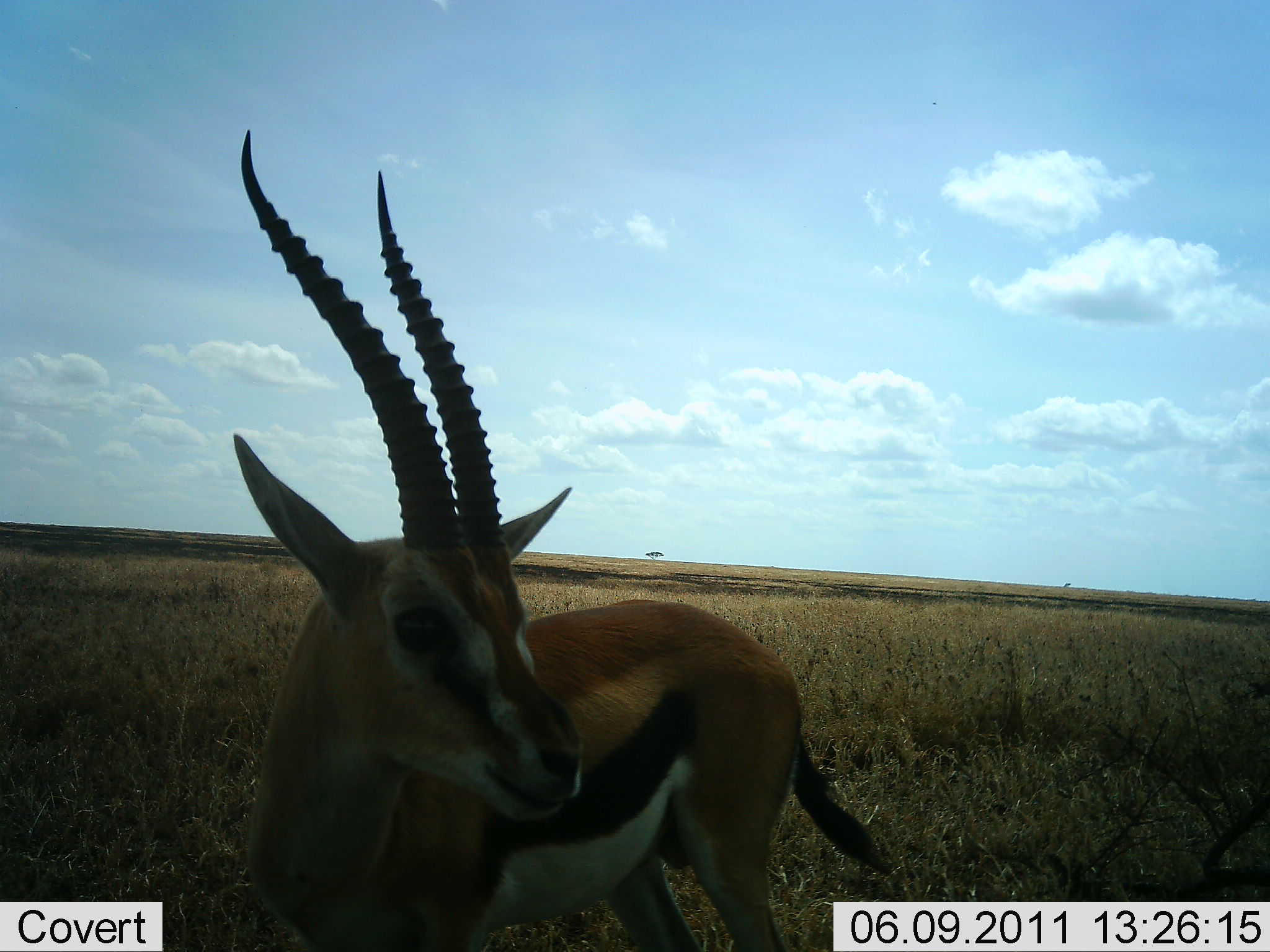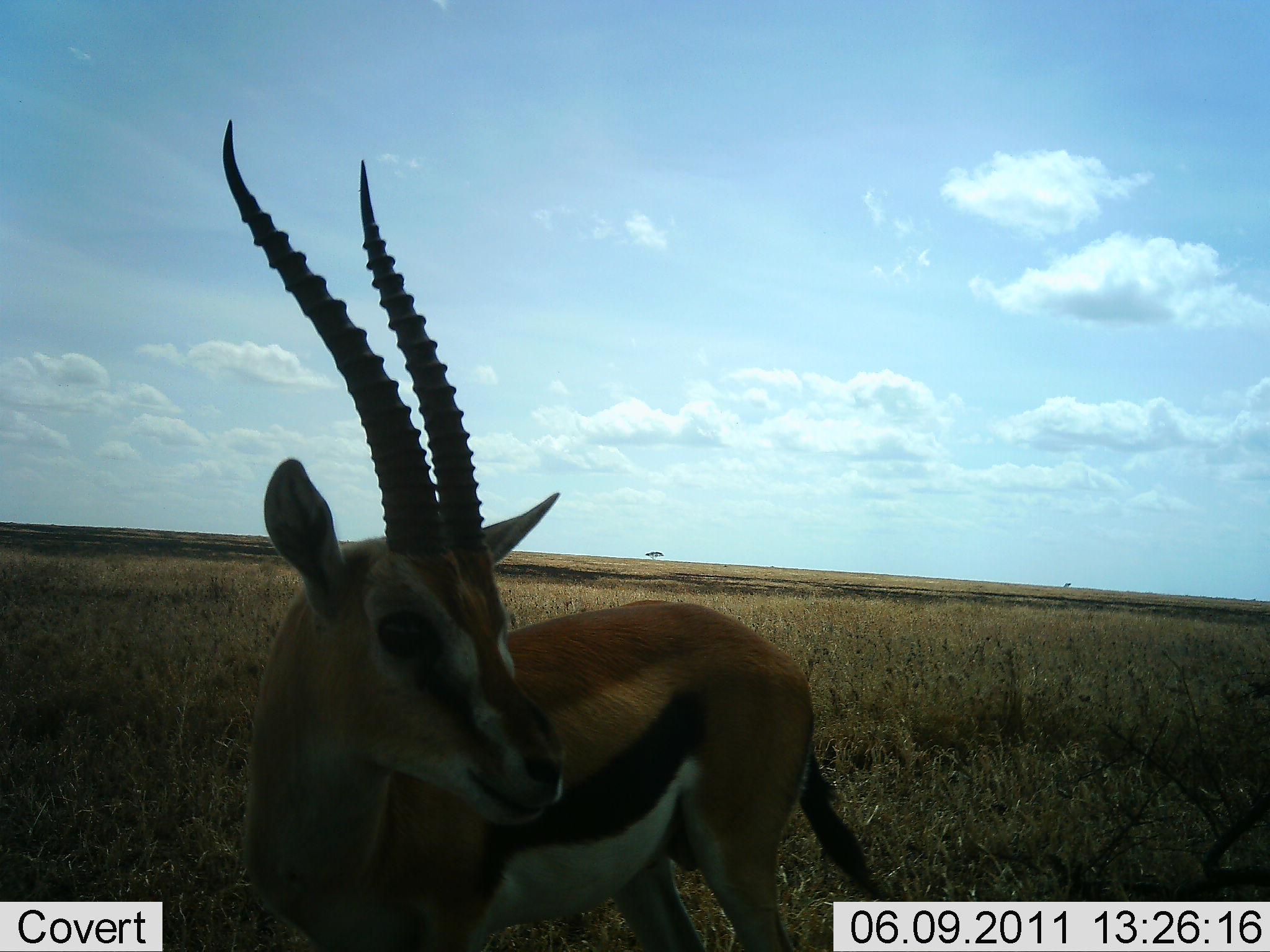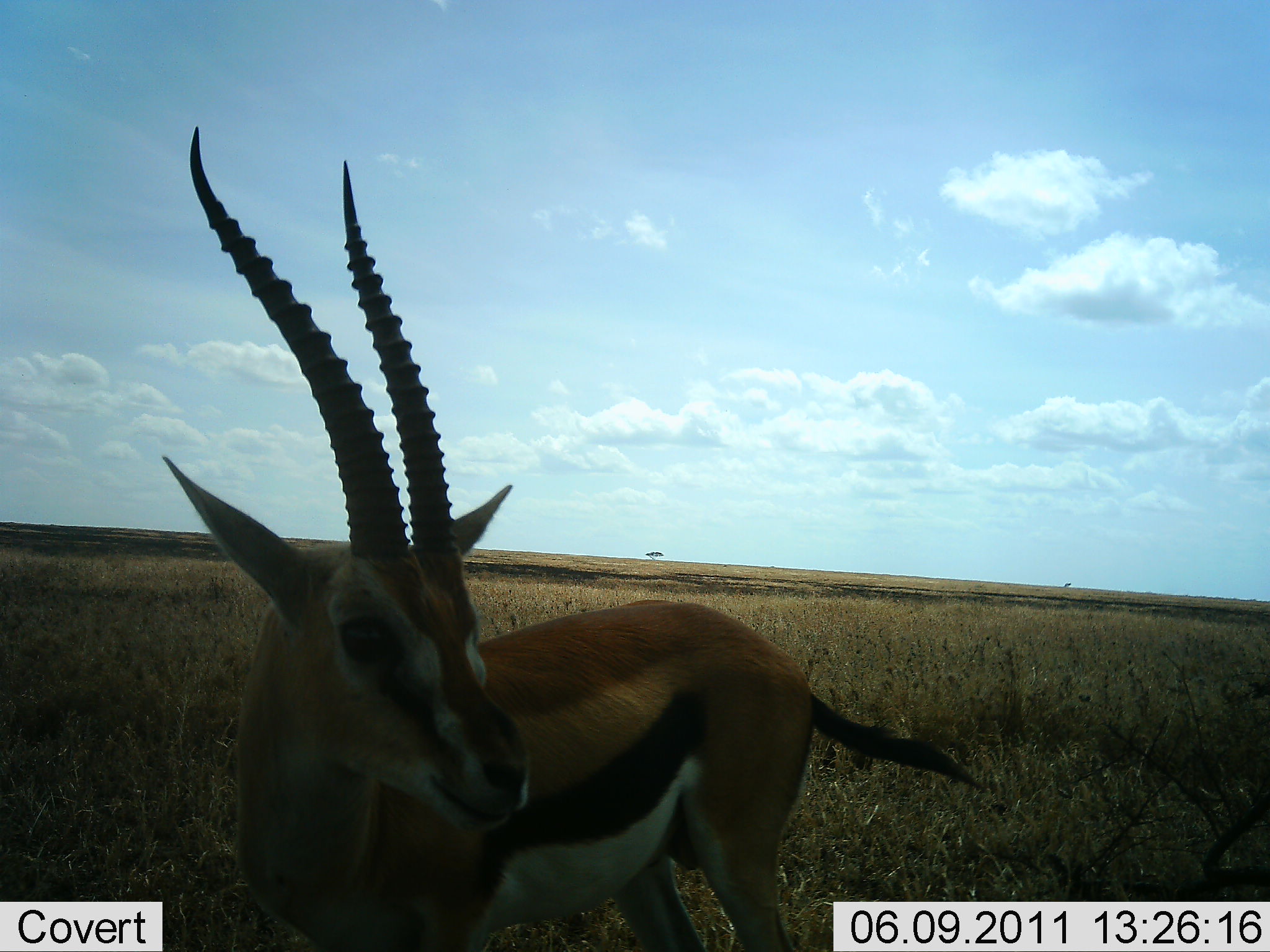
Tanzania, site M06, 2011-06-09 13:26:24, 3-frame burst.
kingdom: Animalia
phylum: Chordata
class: Mammalia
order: Artiodactyla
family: Bovidae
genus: Eudorcas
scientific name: Eudorcas thomsonii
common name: thomson's gazelle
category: gazellethomsons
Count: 1.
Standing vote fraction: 100%.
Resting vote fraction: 0%.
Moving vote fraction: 0%.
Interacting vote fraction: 0%.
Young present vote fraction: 0%.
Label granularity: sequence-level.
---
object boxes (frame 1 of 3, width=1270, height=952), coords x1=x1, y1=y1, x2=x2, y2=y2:
animal: x1=232, y1=130, x2=891, y2=950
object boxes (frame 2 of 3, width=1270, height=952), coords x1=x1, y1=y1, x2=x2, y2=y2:
animal: x1=224, y1=119, x2=903, y2=952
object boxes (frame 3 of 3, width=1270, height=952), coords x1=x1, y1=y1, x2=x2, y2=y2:
animal: x1=162, y1=125, x2=986, y2=950